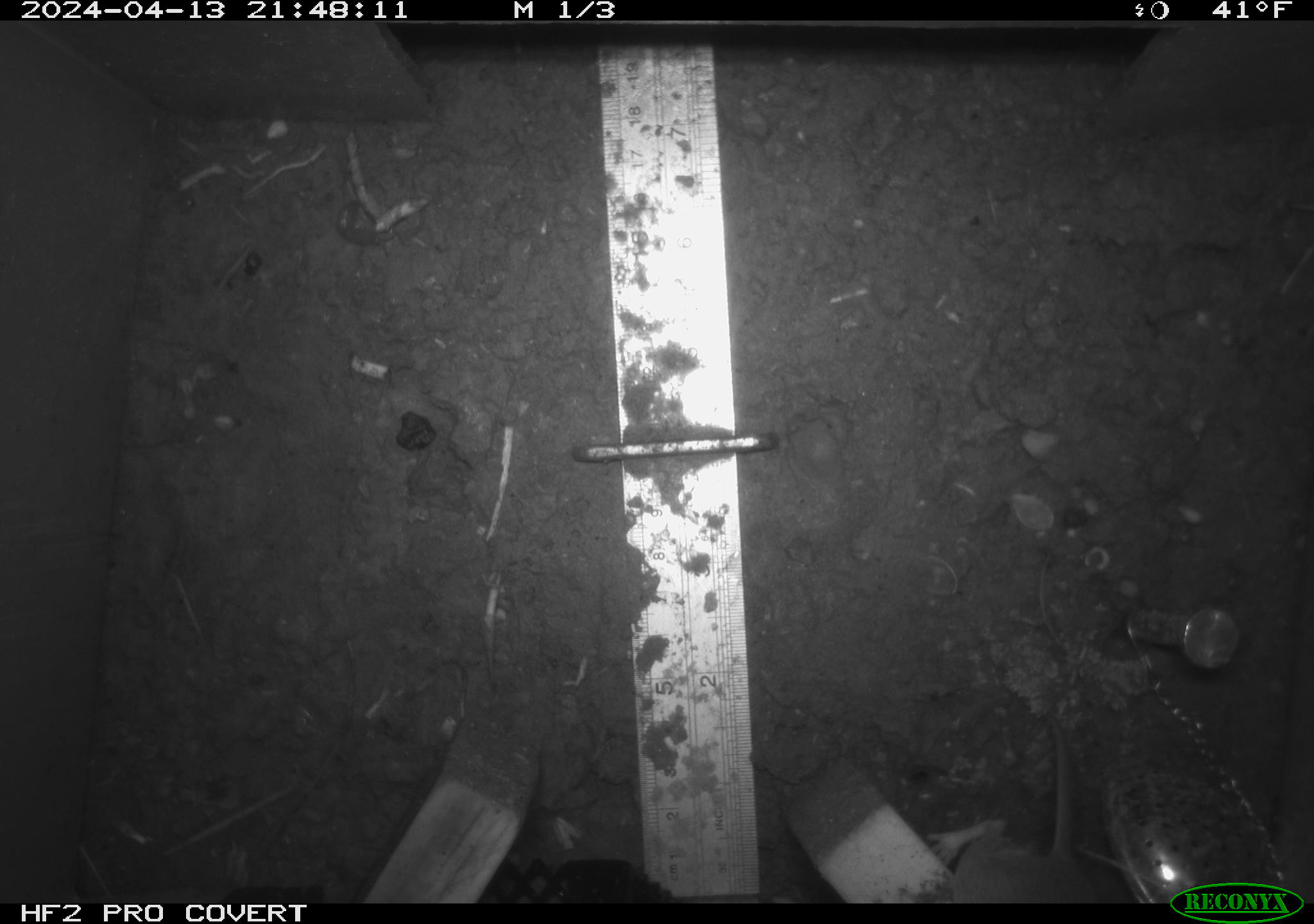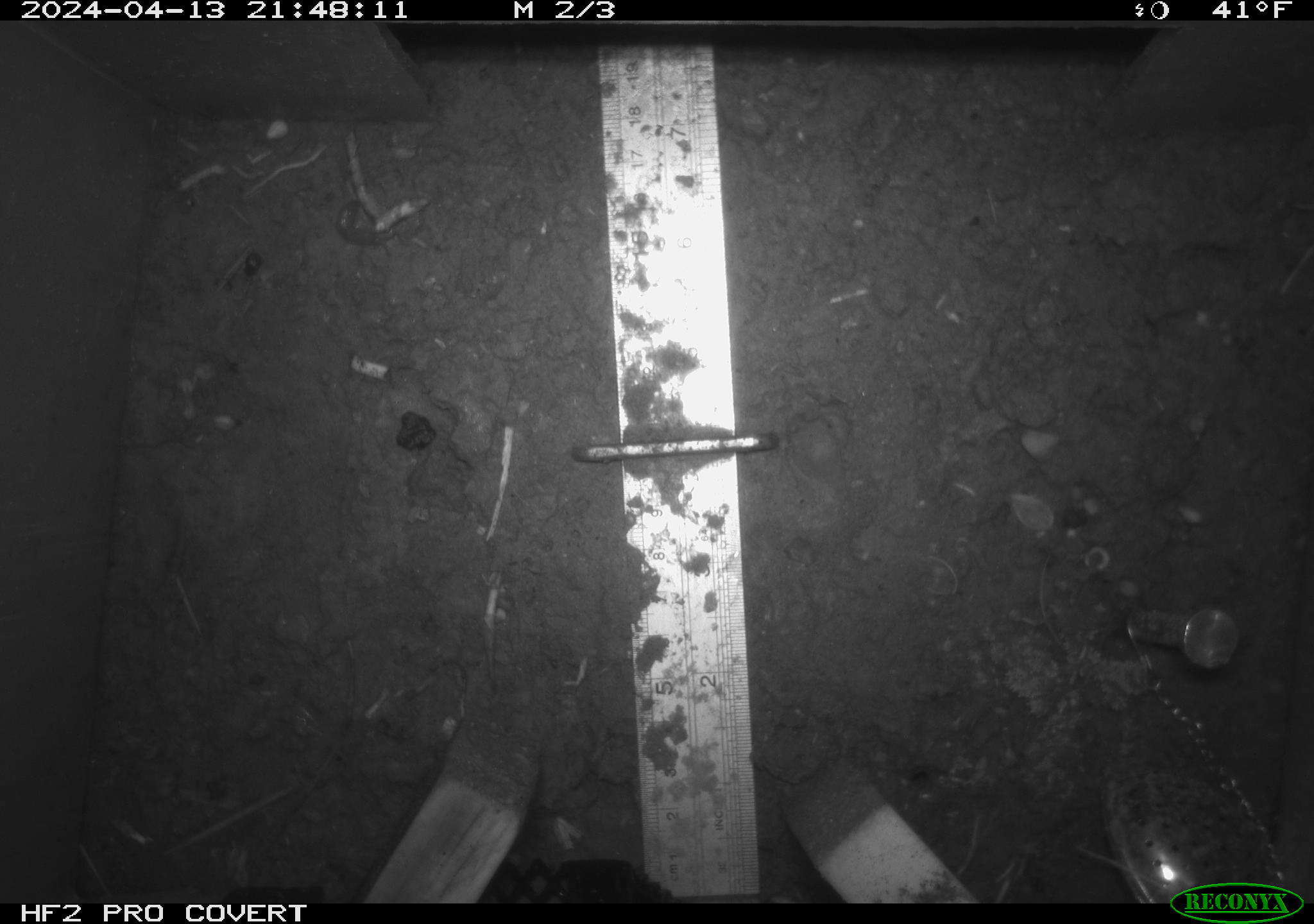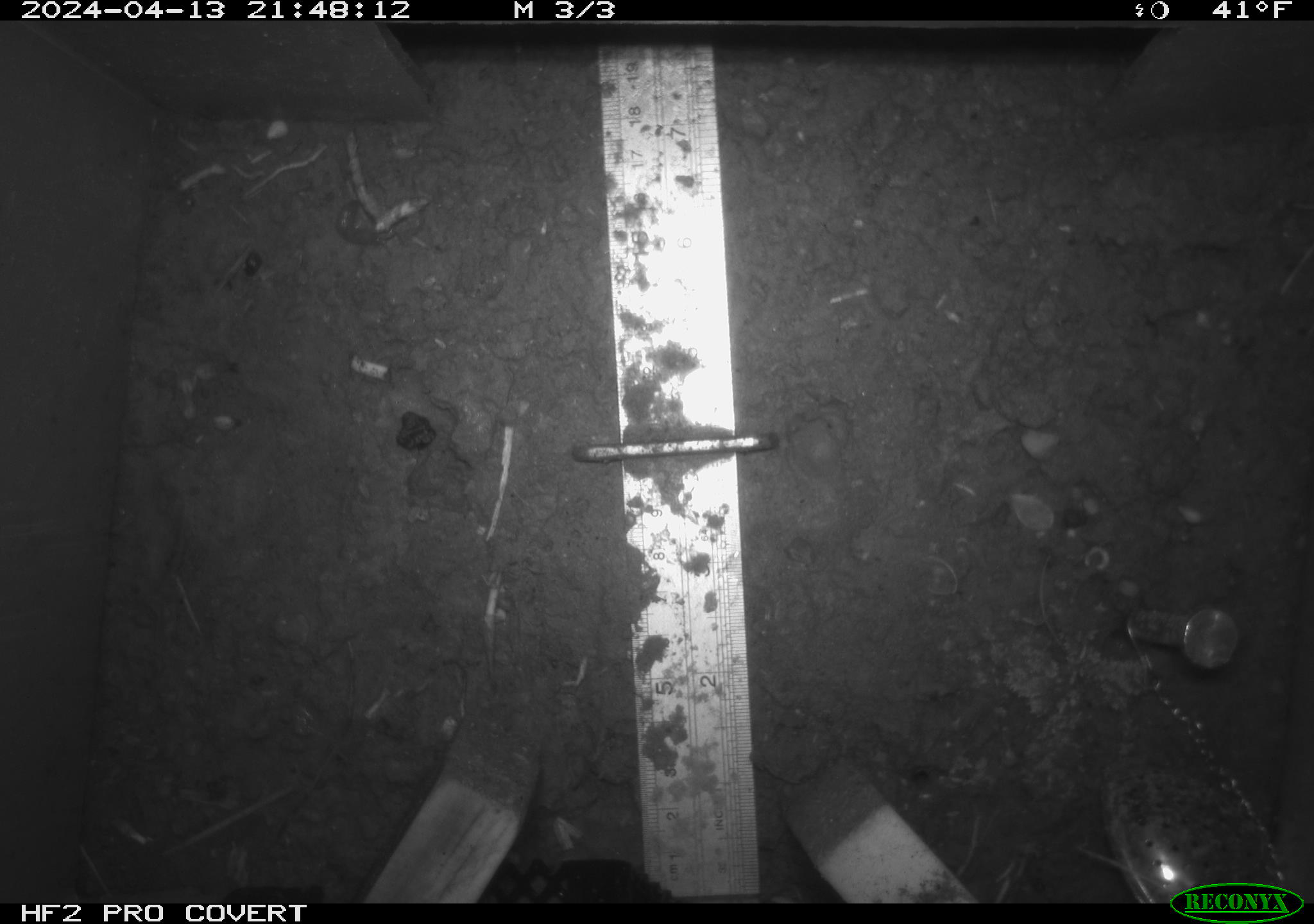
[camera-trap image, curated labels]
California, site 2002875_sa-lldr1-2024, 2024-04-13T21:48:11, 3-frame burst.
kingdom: Animalia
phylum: Chordata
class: Mammalia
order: Rodentia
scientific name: Rodentia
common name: rodent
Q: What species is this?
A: Rodent (Rodentia).